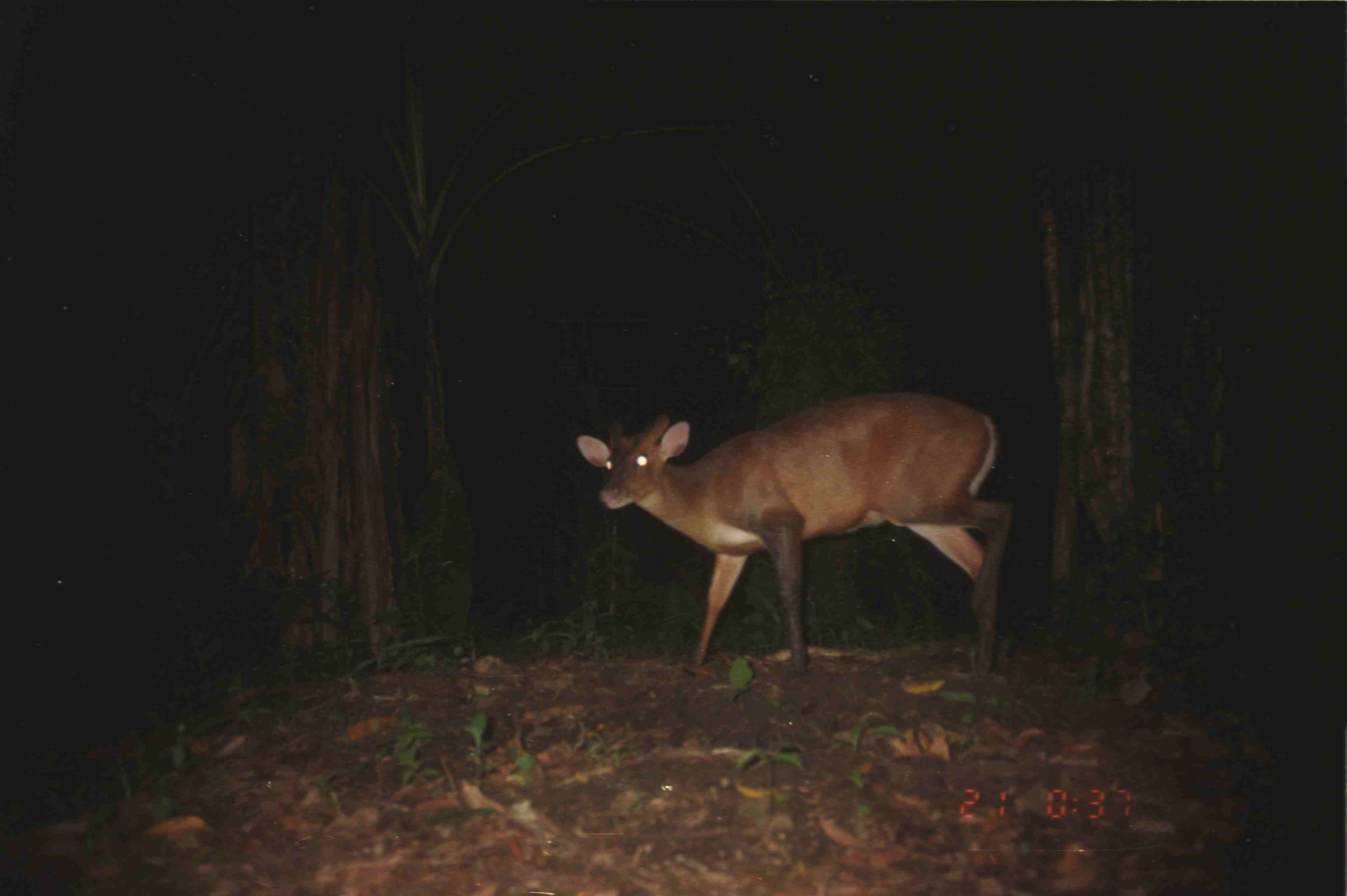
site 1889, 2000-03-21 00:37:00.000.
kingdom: Animalia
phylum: Chordata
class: Mammalia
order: Artiodactyla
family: Cervidae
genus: Muntiacus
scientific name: Muntiacus muntjak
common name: southern red muntjac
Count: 1.